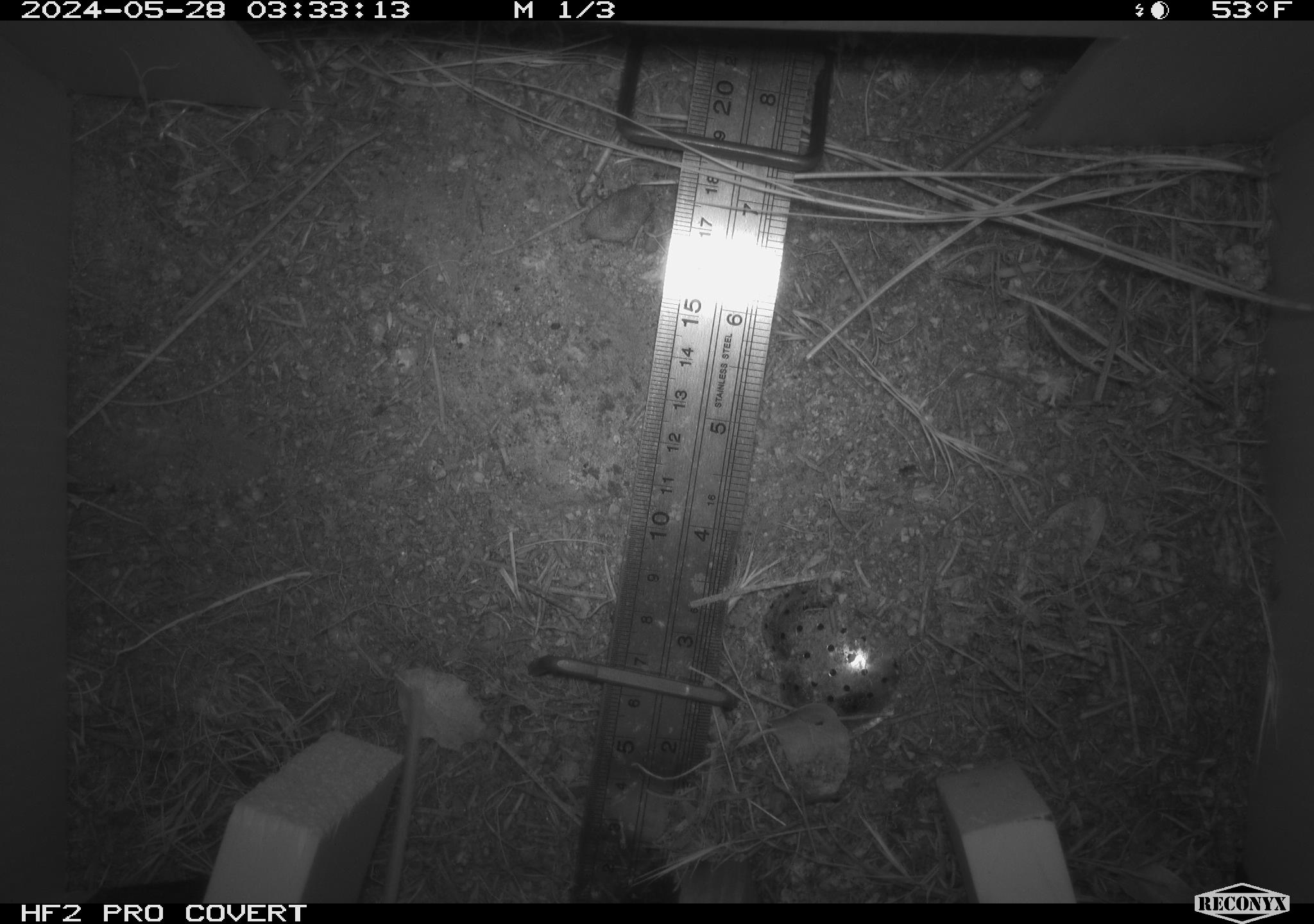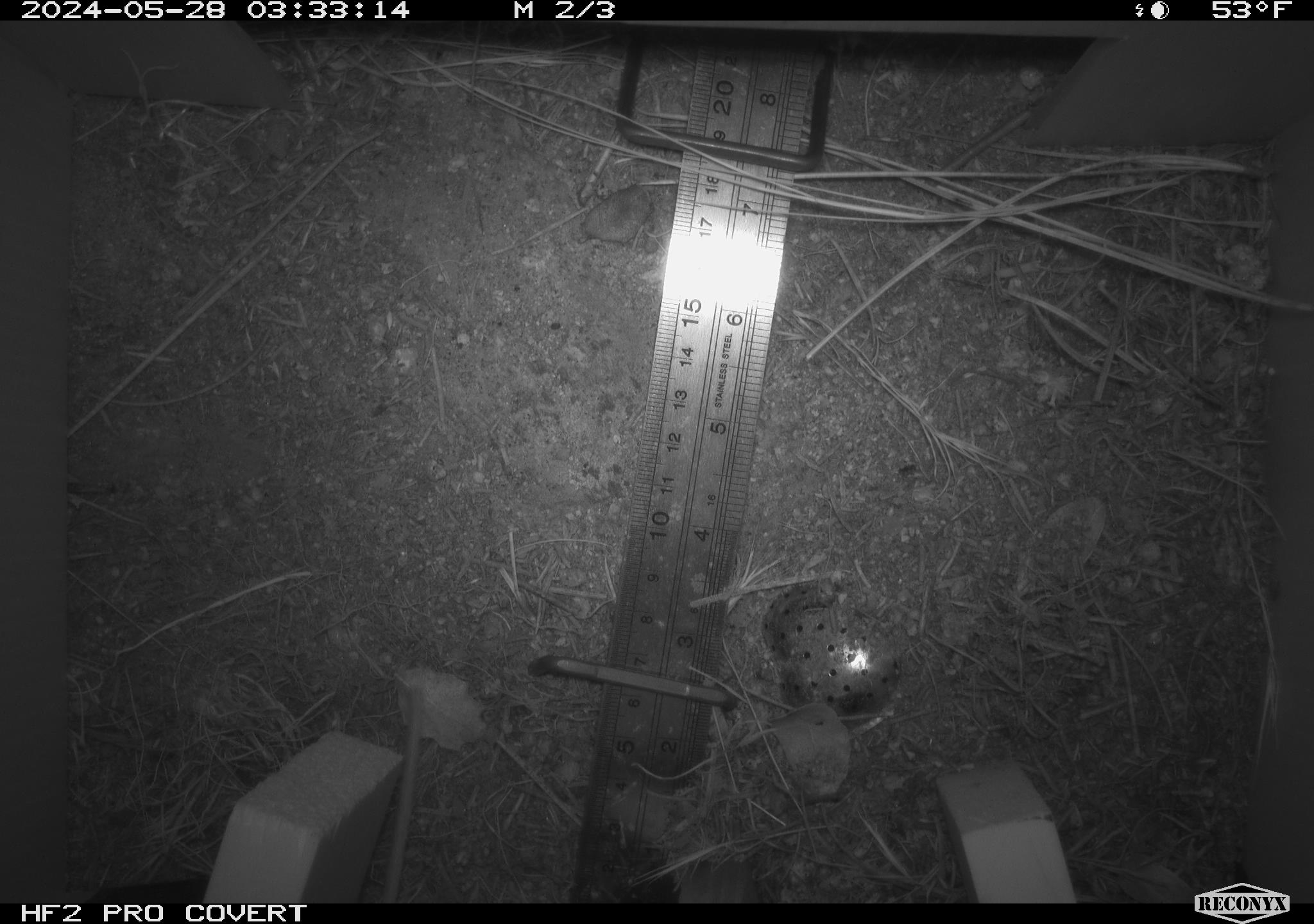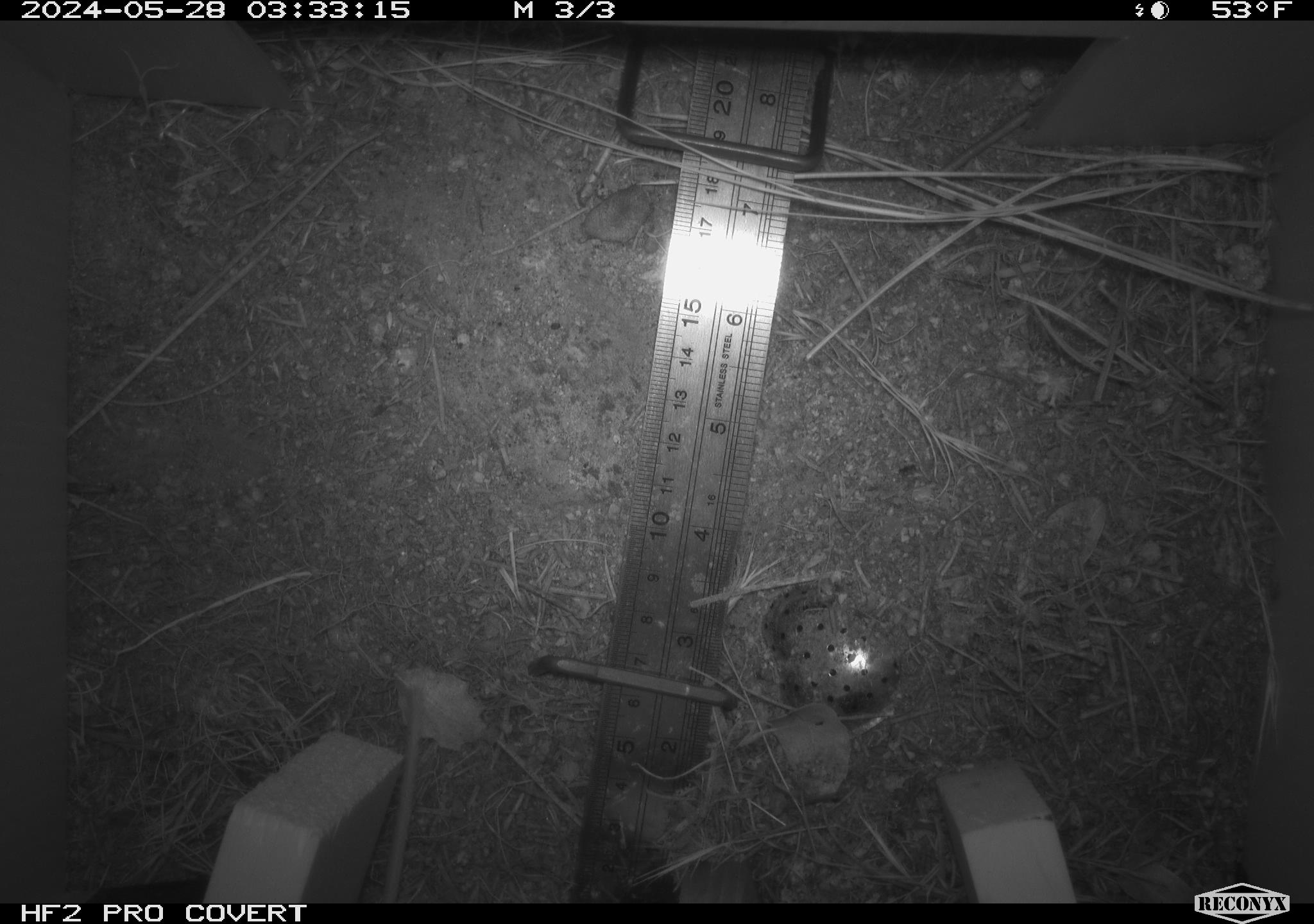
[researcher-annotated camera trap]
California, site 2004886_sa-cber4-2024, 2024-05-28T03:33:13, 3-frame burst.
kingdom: Animalia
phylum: Chordata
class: Mammalia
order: Rodentia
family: Heteromyidae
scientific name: Heteromyidae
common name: kangaroo rats and pocket mice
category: heteromyidae family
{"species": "heteromyidae family (kangaroo rats and pocket mice) (Heteromyidae)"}